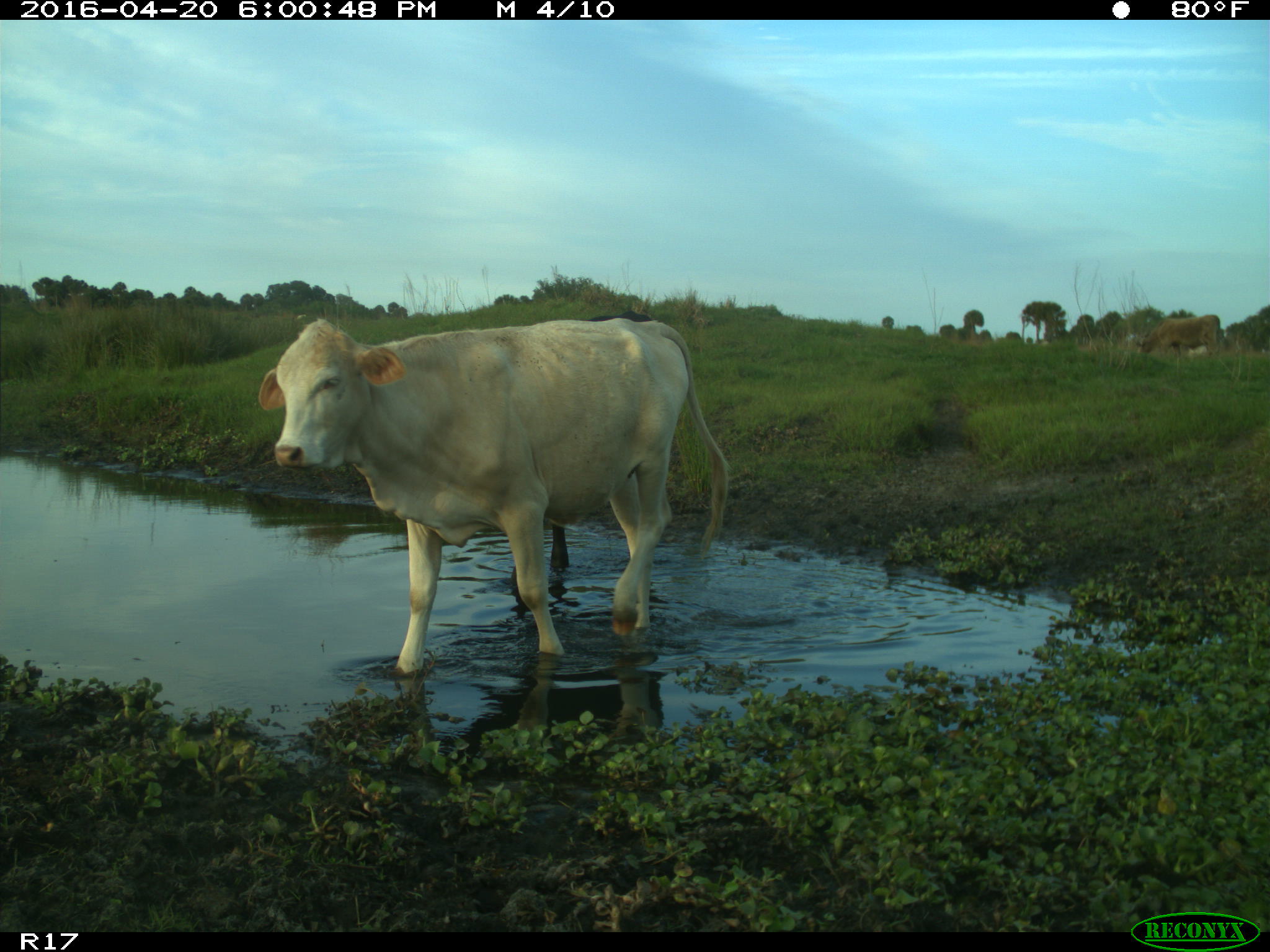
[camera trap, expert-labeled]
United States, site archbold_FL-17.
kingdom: Animalia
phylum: Chordata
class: Mammalia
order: Artiodactyla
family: Bovidae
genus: Bos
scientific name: Bos taurus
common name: domestic cow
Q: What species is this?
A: Bos taurus (domestic cow).